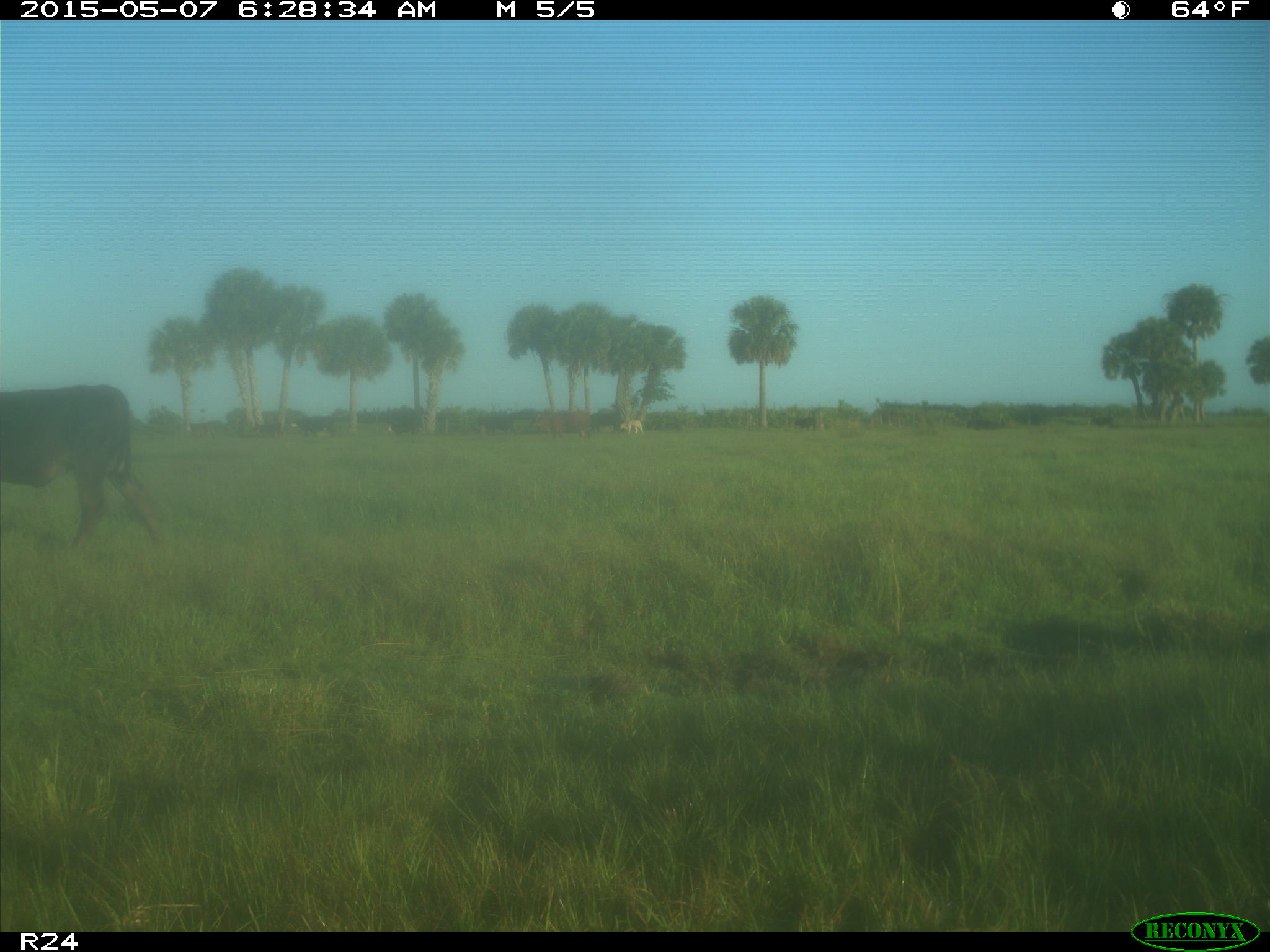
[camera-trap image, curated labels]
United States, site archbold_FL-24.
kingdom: Animalia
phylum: Chordata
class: Mammalia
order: Artiodactyla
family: Bovidae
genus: Bos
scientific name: Bos taurus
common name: domestic cow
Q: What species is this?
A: Bos taurus (domestic cow).